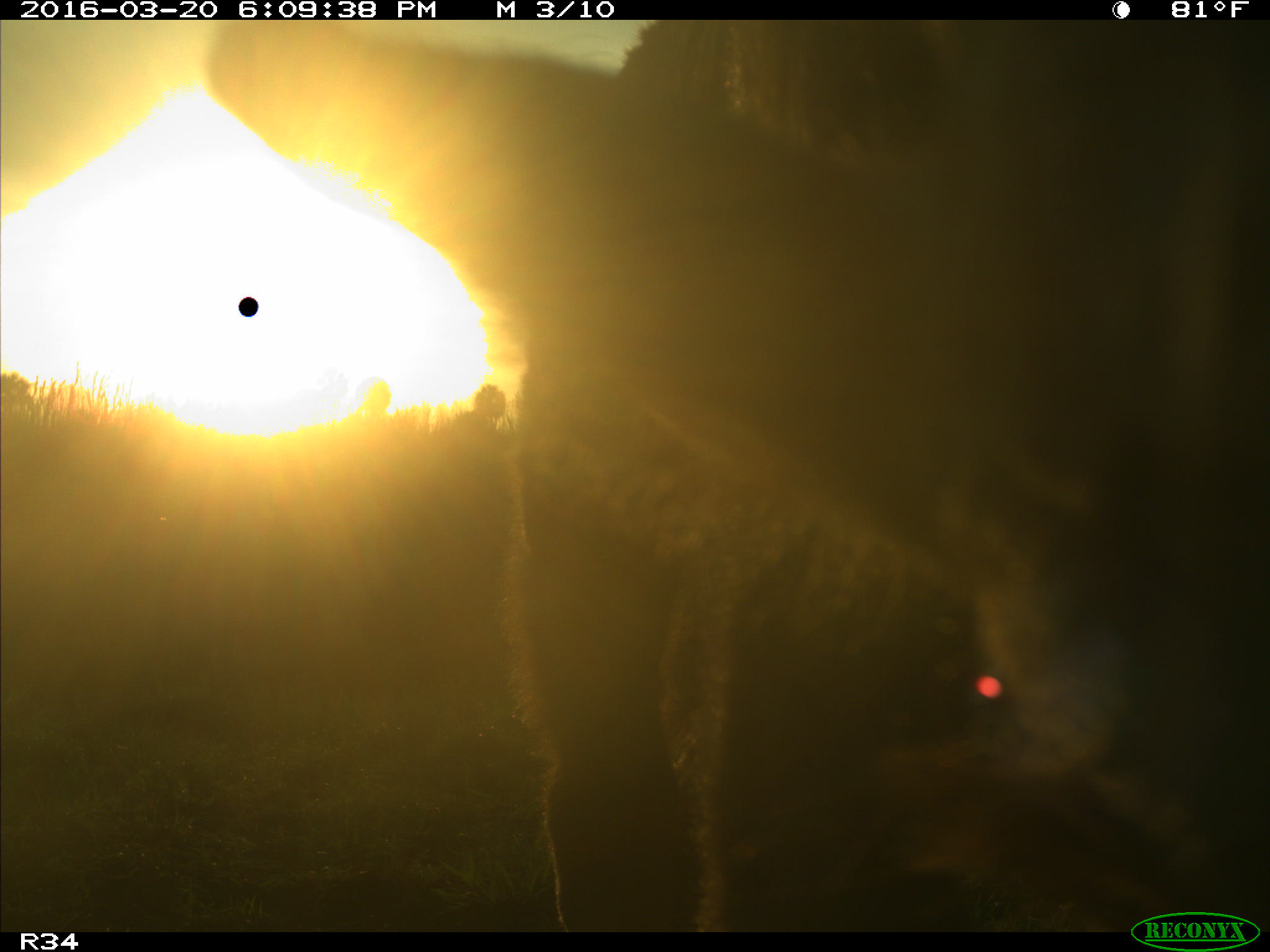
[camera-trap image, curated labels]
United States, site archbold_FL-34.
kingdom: Animalia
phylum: Chordata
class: Mammalia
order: Artiodactyla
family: Bovidae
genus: Bos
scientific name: Bos taurus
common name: domestic cow